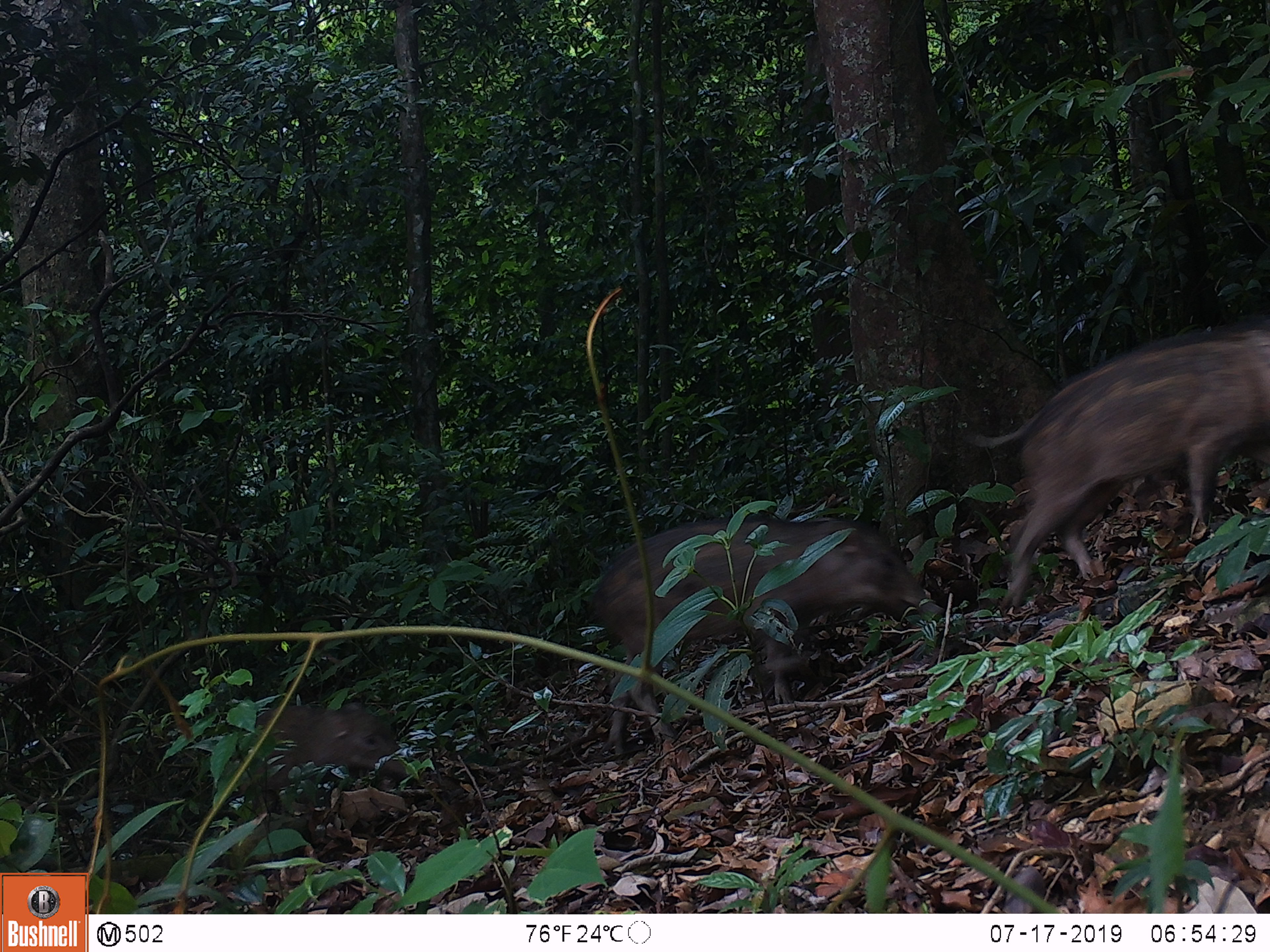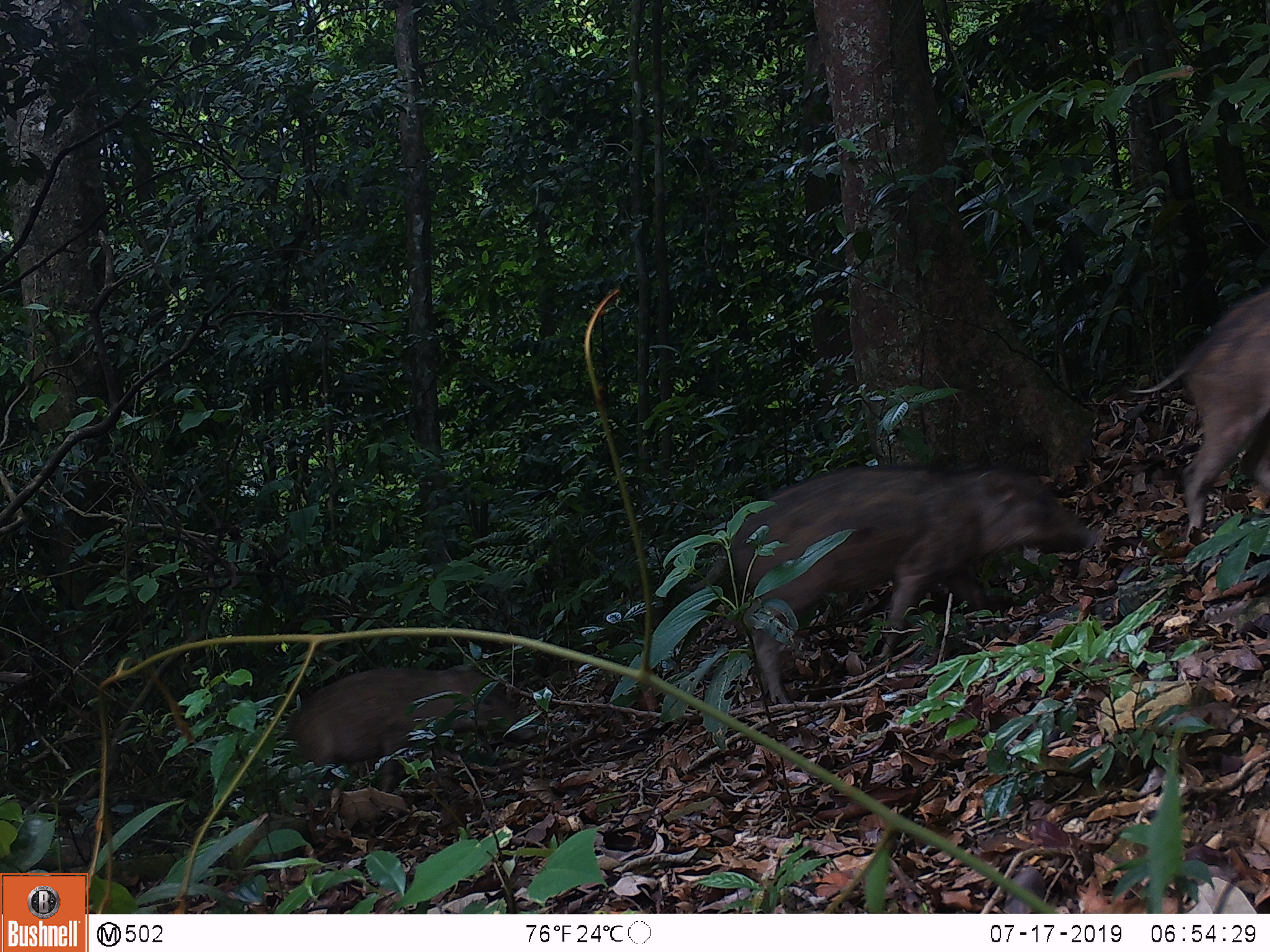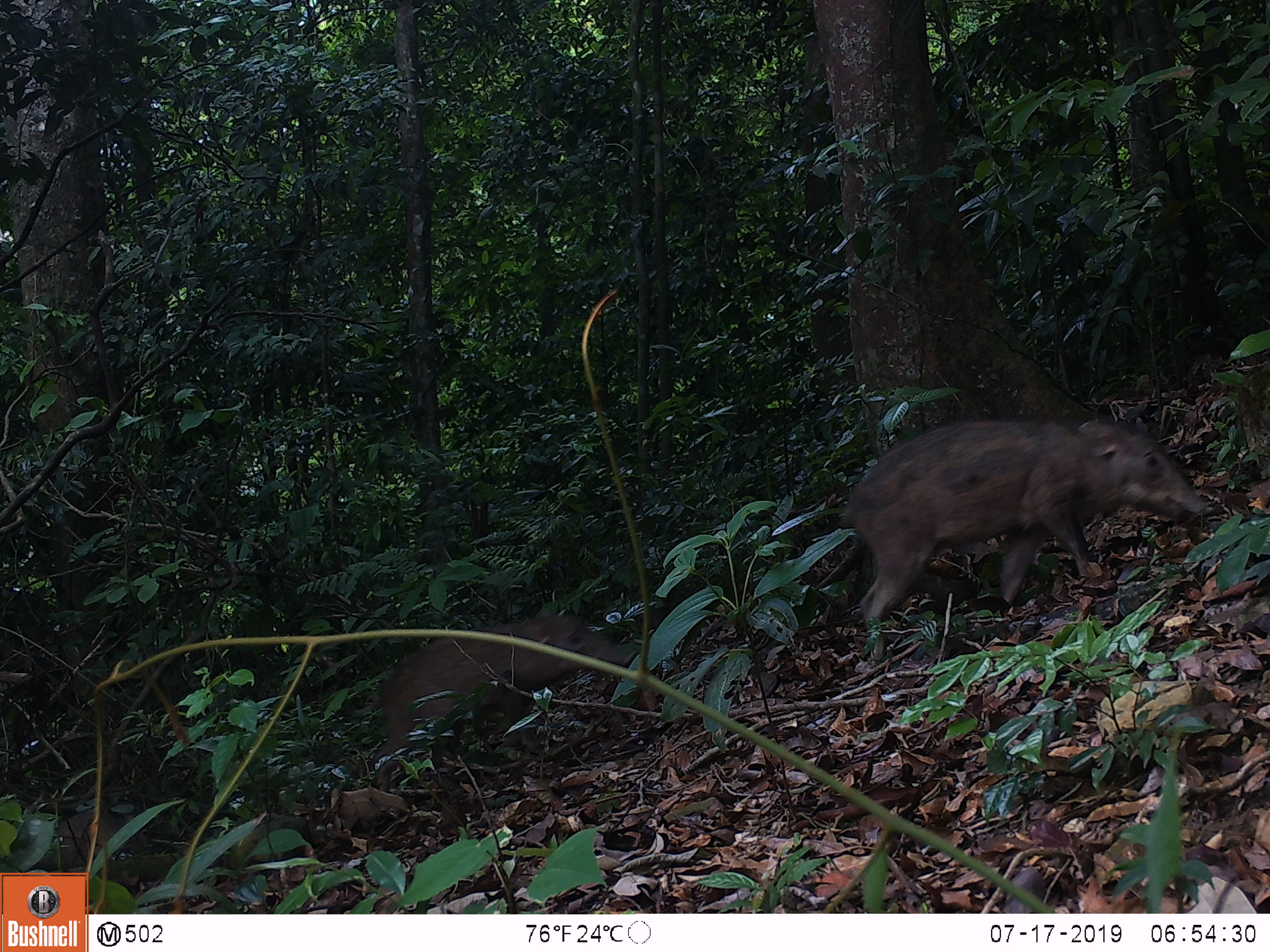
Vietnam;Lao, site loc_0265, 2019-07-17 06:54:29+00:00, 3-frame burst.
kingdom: Animalia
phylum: Chordata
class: Mammalia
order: Artiodactyla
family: Suidae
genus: Sus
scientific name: Sus scrofa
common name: eurasian wild pig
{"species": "eurasian wild pig (Sus scrofa)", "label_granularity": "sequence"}